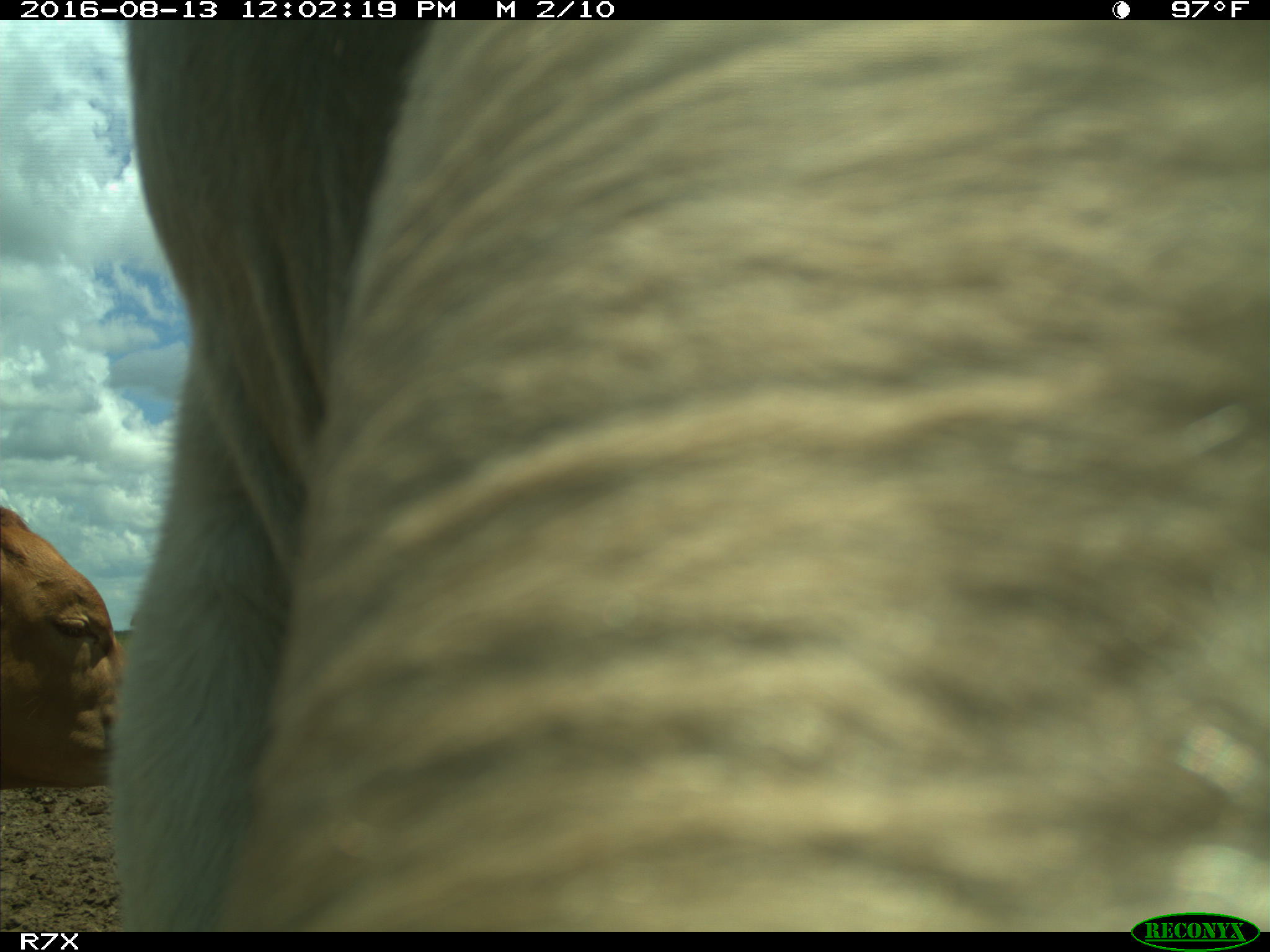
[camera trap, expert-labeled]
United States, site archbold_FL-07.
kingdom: Animalia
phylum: Chordata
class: Mammalia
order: Artiodactyla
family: Bovidae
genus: Bos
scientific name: Bos taurus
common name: domestic cow